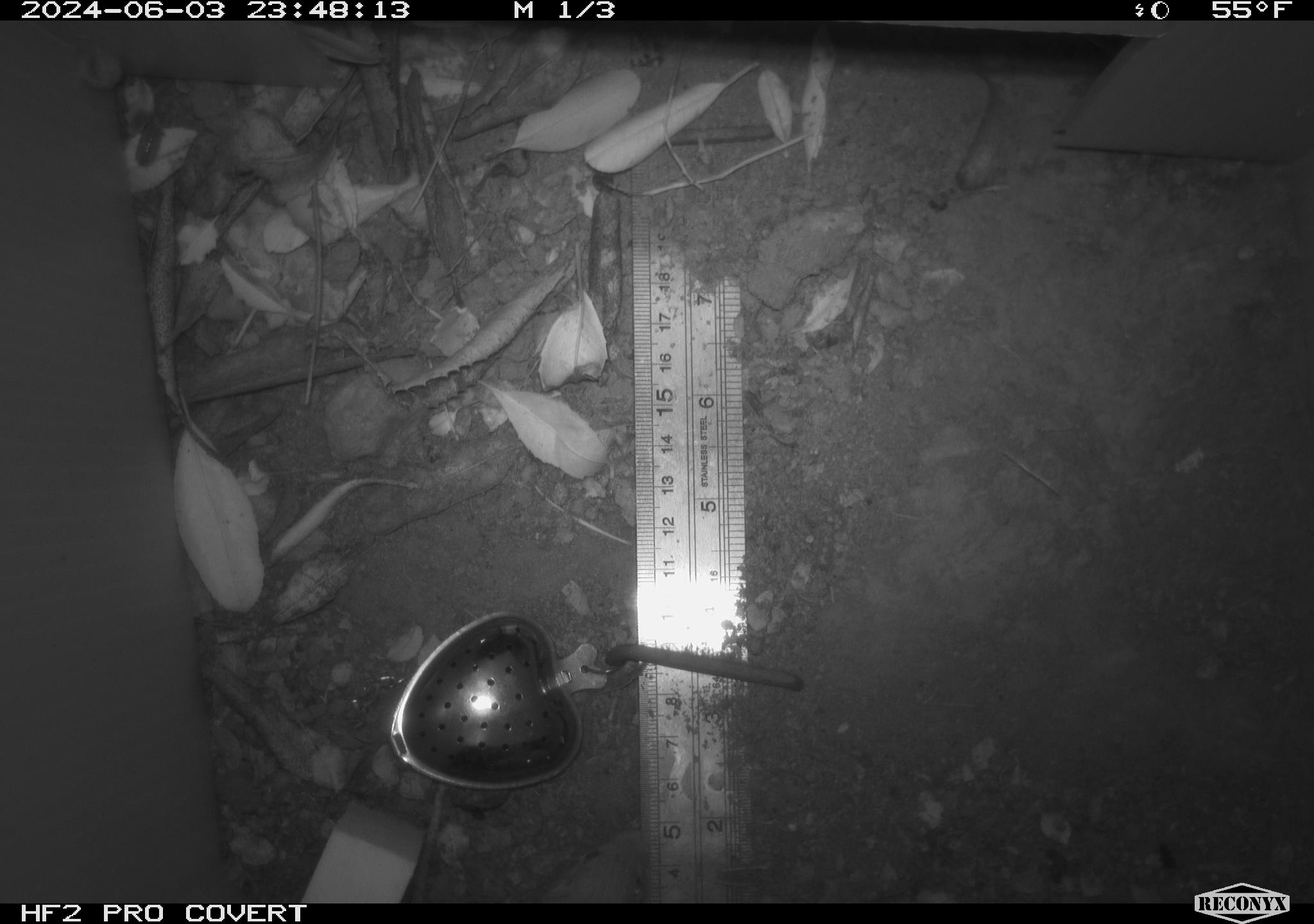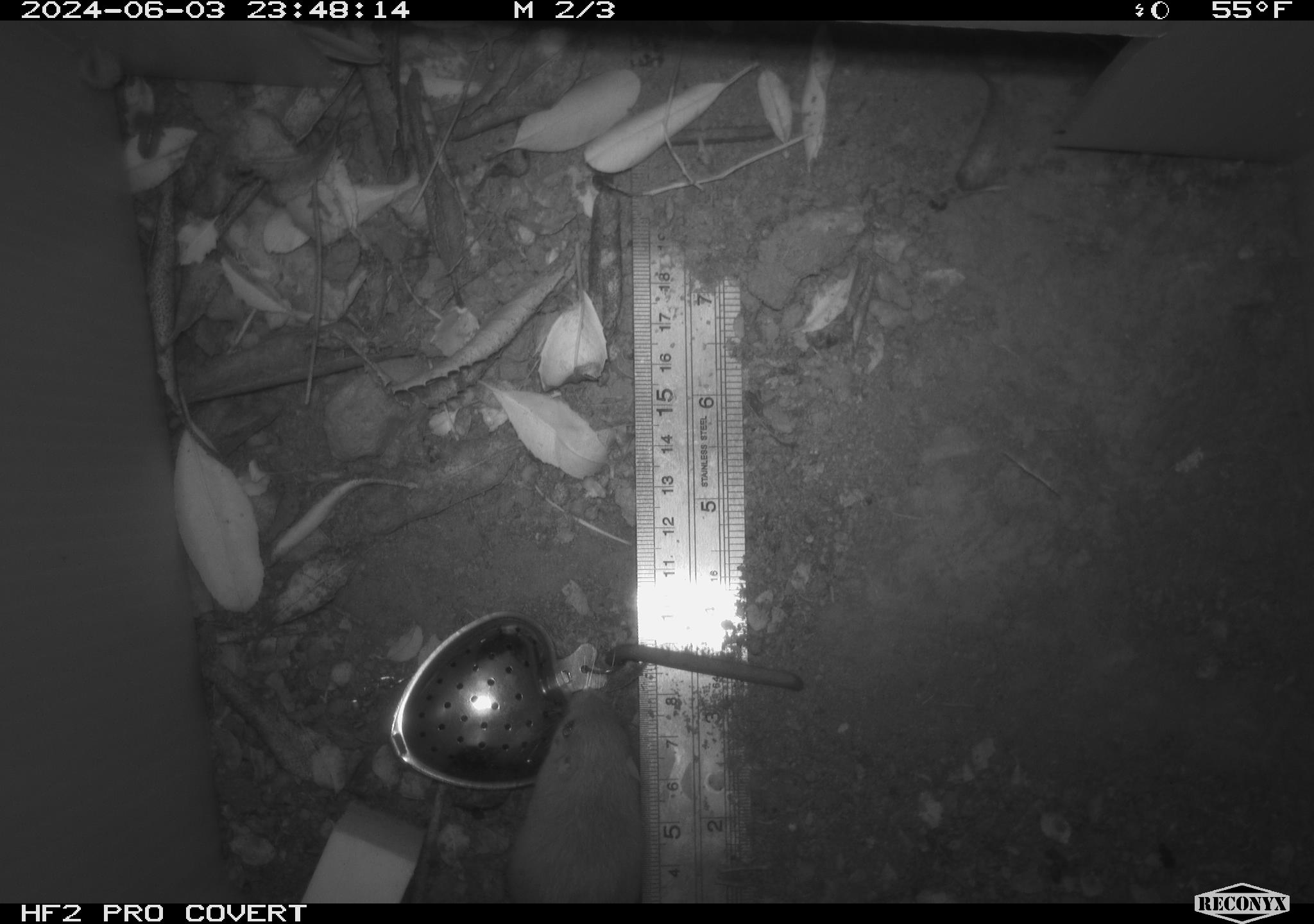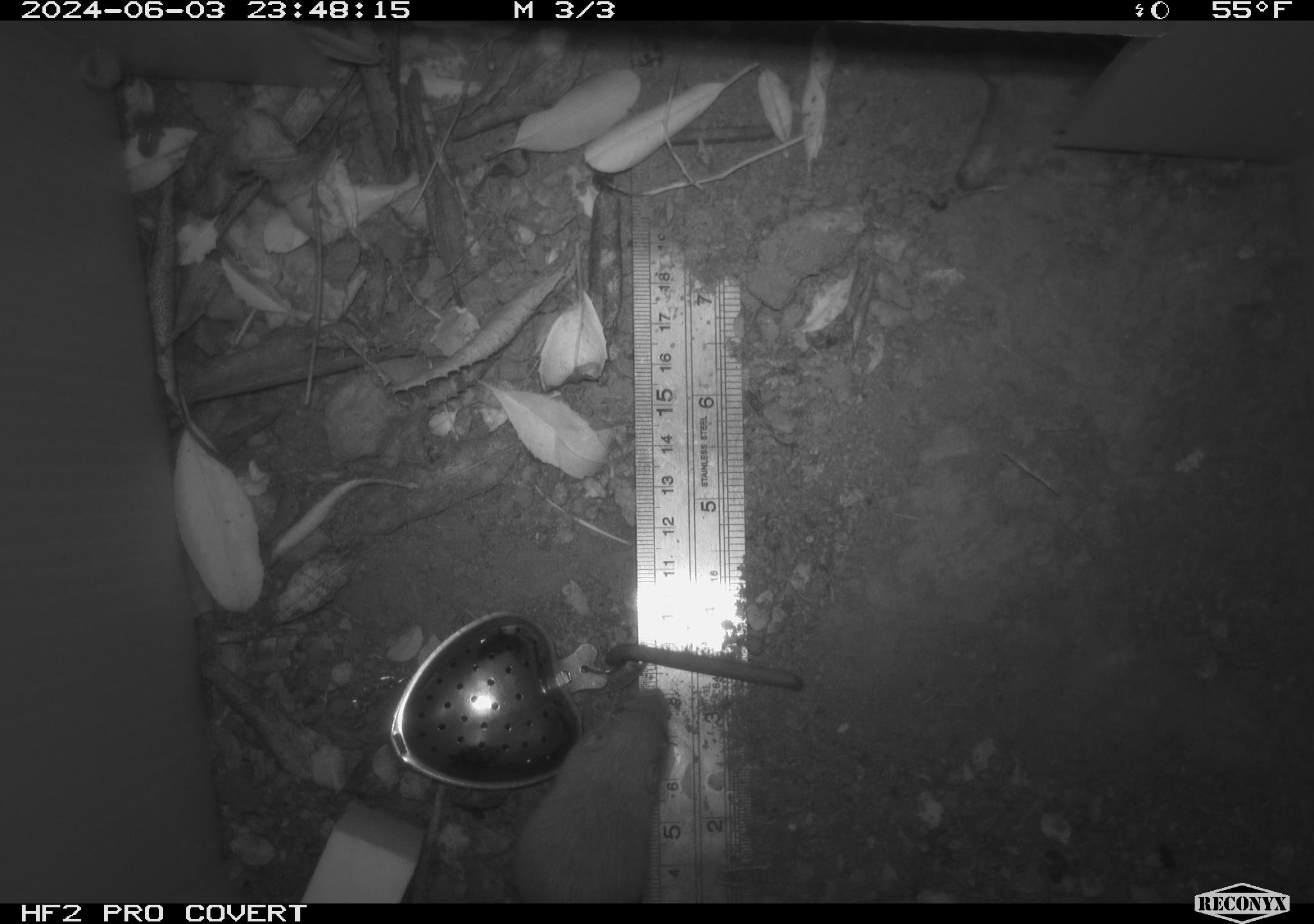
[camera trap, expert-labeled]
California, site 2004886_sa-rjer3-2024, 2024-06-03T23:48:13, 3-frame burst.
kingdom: Animalia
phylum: Chordata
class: Mammalia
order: Rodentia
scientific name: Rodentia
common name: mouse species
Mouse species (Rodentia).